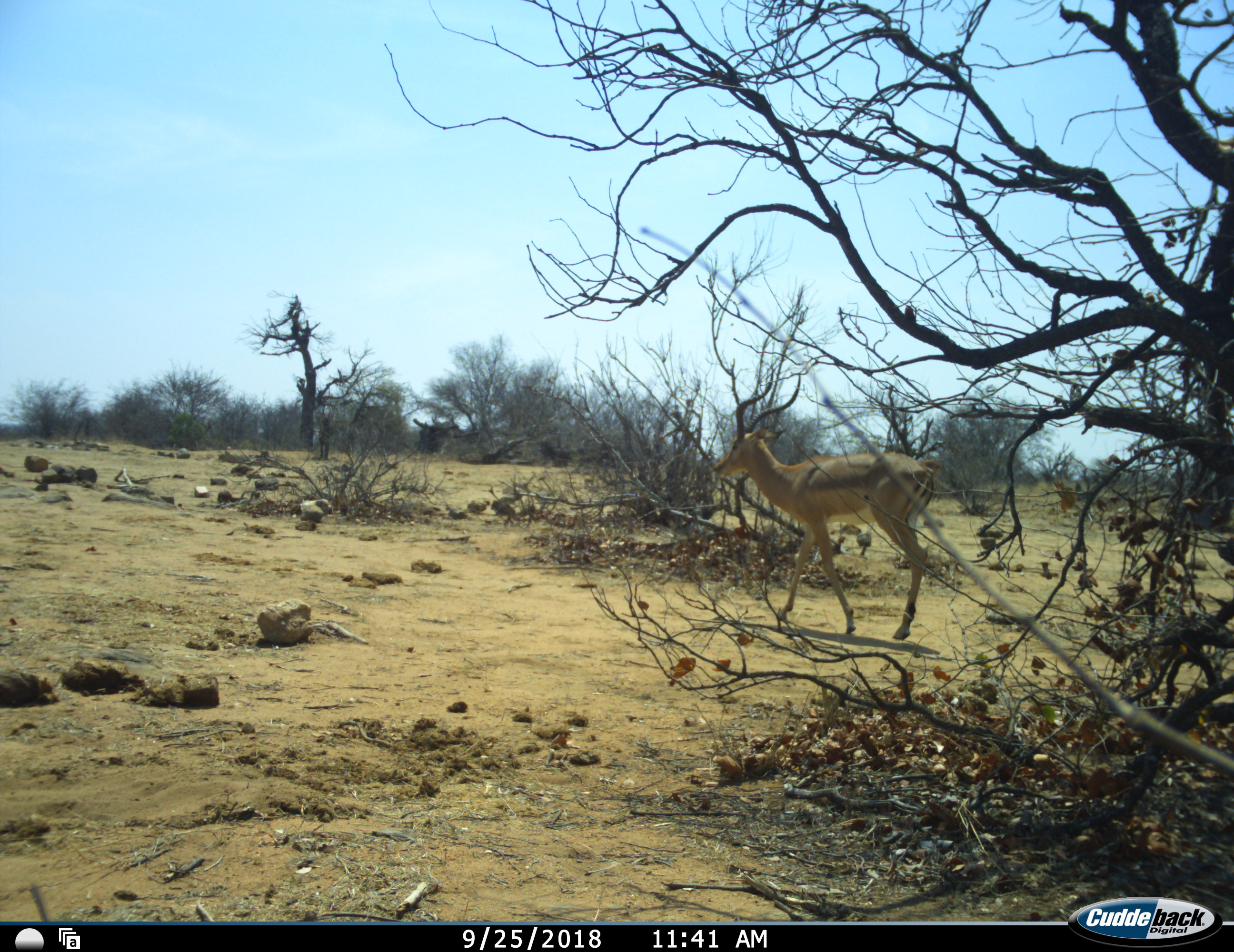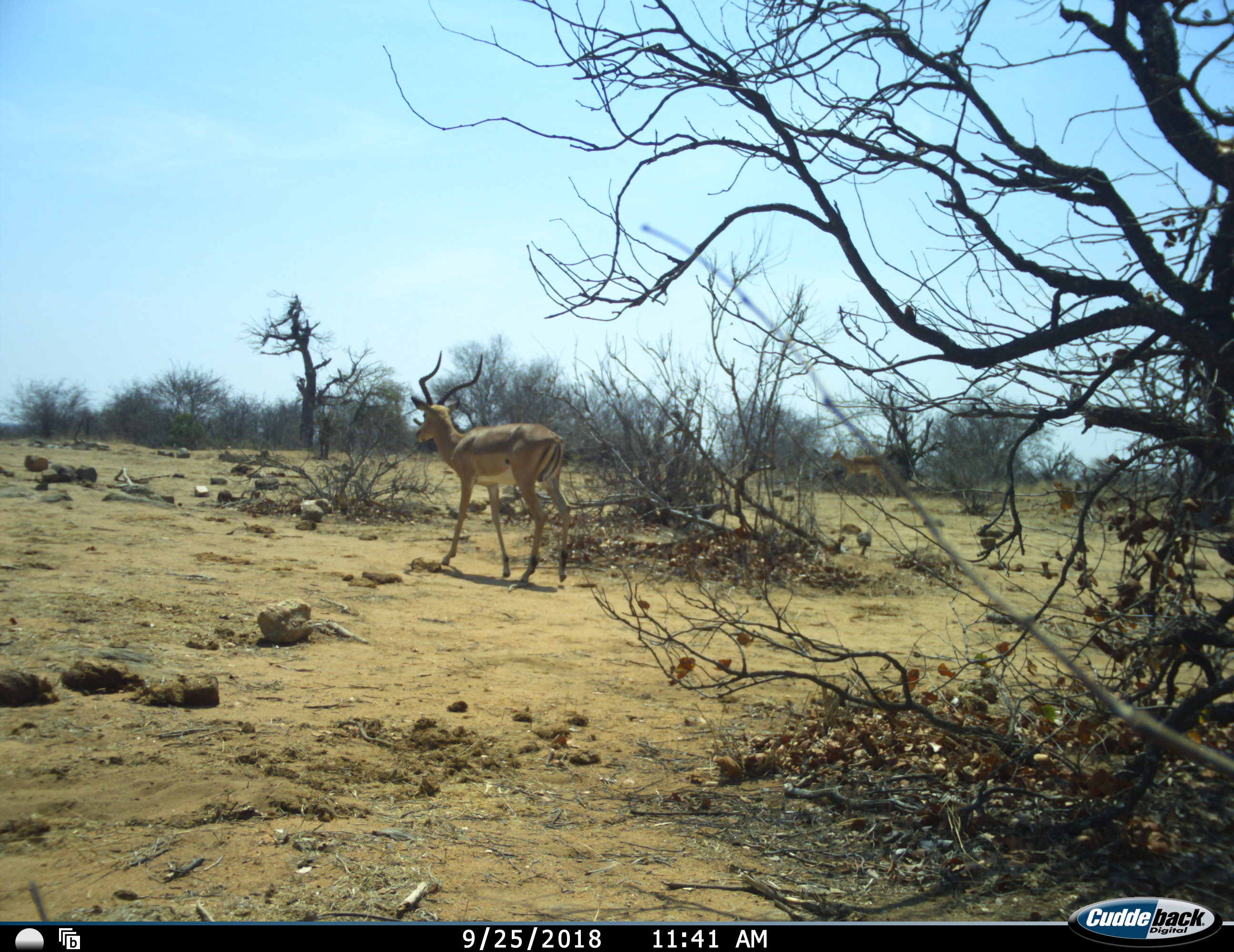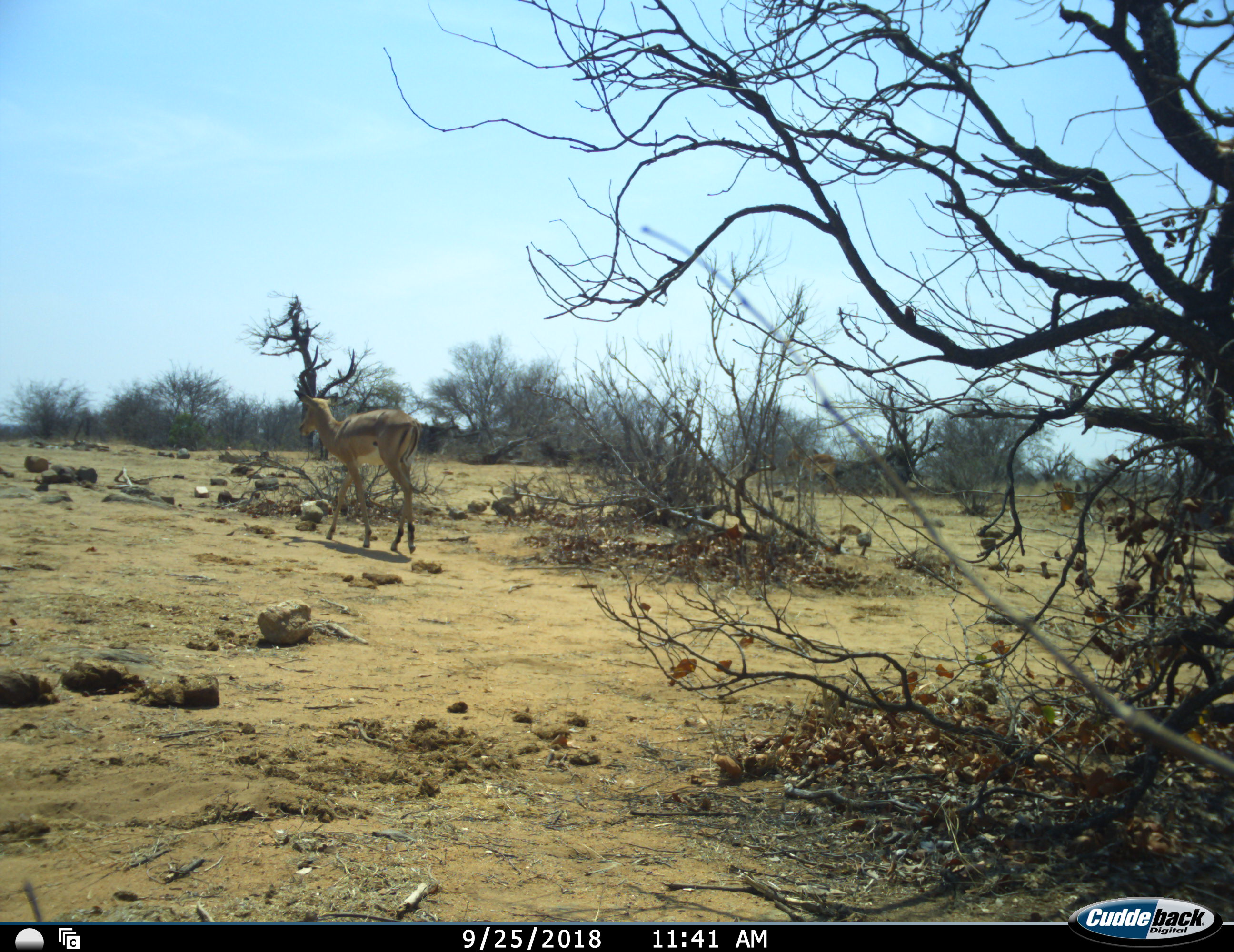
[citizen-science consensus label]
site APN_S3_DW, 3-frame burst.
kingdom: Animalia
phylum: Chordata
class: Mammalia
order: Artiodactyla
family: Bovidae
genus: Aepyceros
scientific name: Aepyceros melampus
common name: impala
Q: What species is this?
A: Impala (Aepyceros melampus).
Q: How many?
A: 1.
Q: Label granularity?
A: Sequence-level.